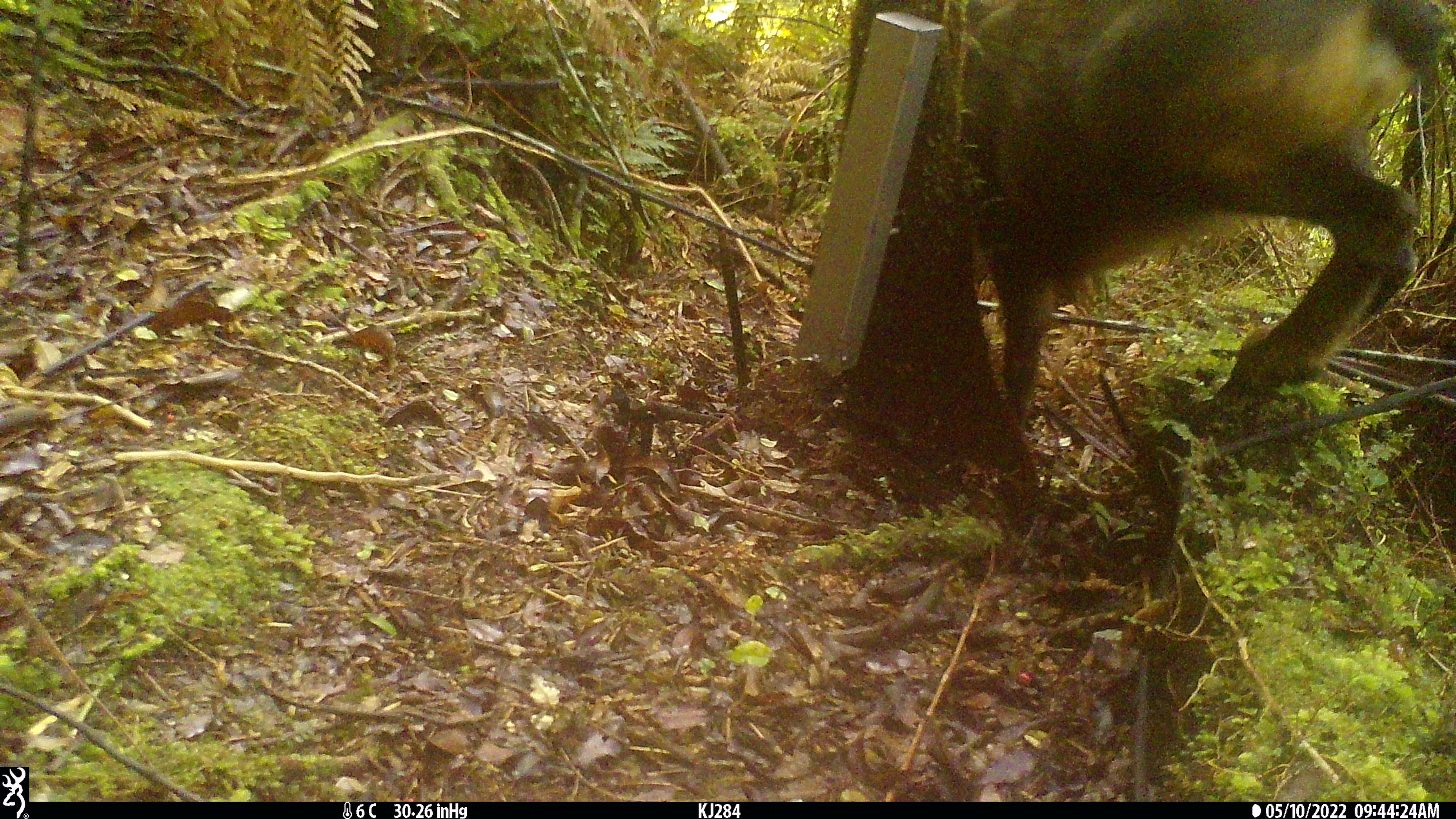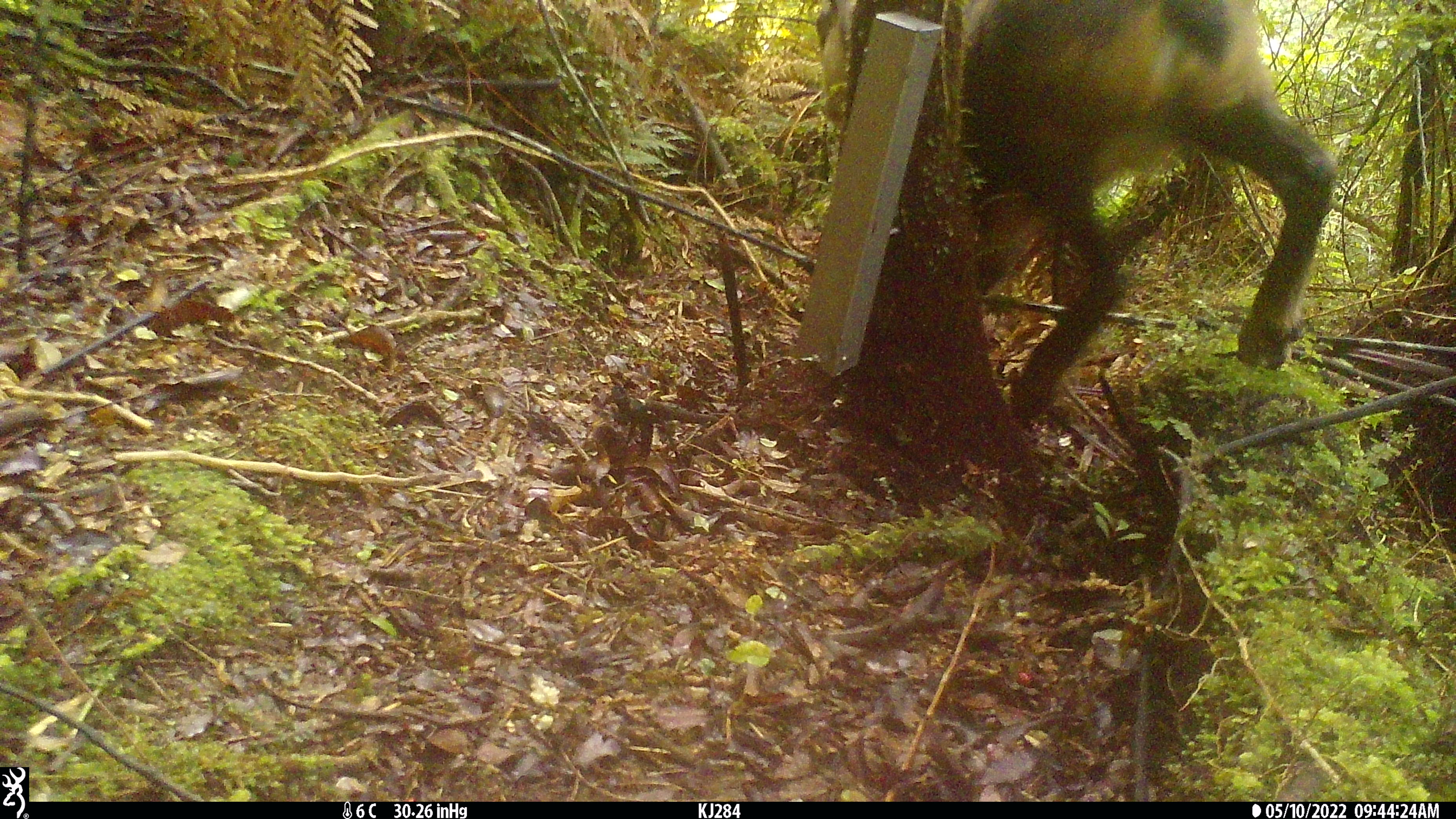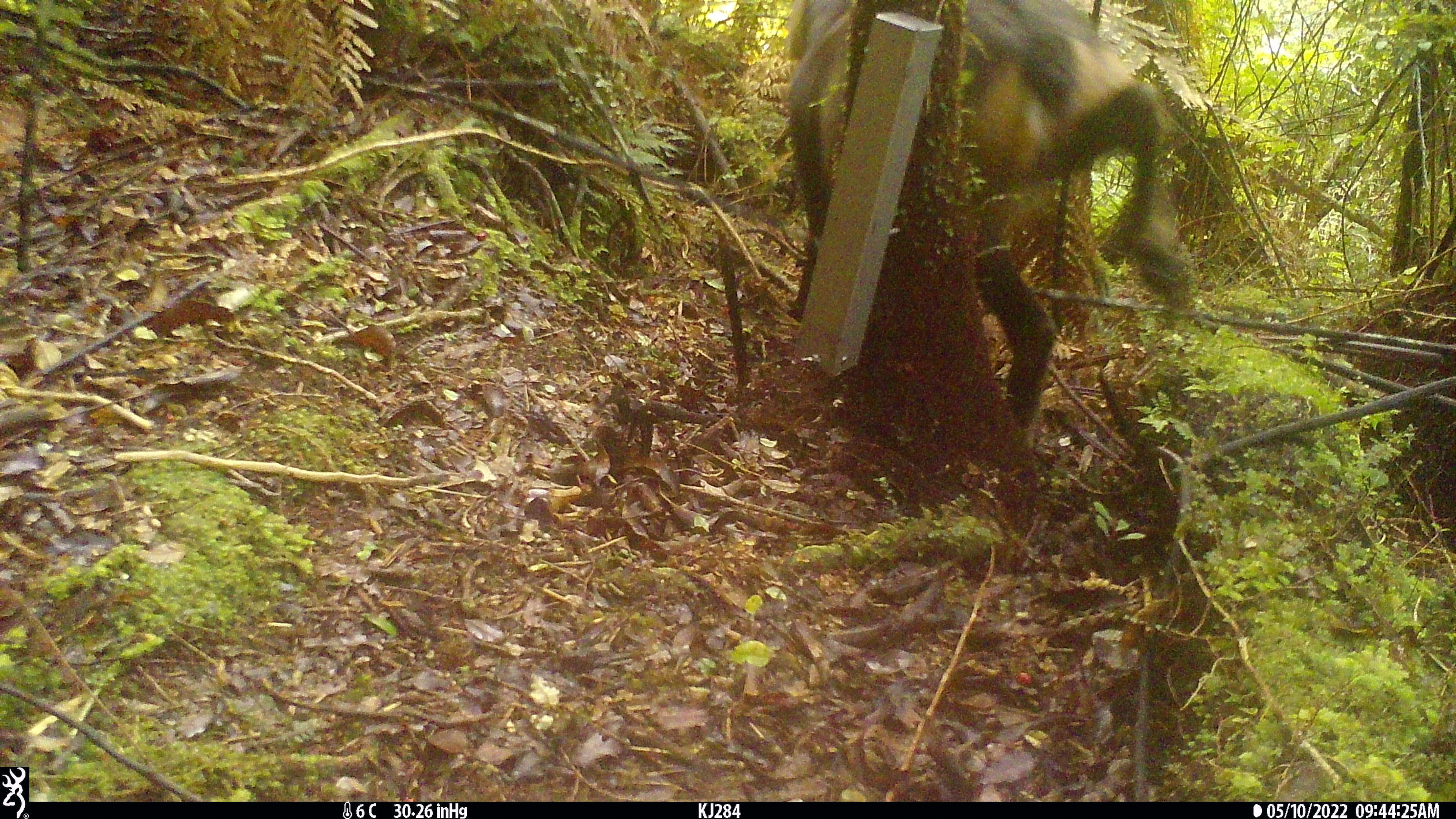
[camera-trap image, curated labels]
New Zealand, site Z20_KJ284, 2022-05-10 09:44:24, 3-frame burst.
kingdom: Animalia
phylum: Chordata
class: Mammalia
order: Artiodactyla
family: Bovidae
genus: Rupicapra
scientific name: Rupicapra rupicapra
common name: alpine chamois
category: chamois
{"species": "chamois (alpine chamois) (Rupicapra rupicapra)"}